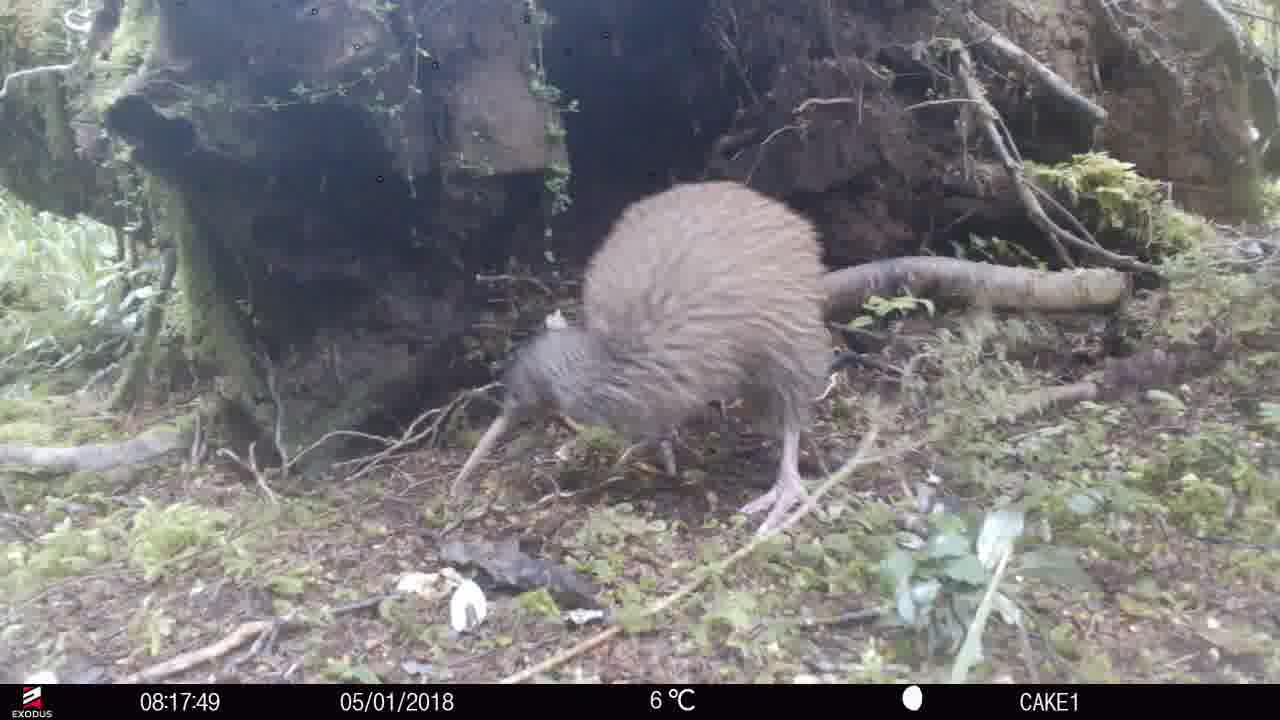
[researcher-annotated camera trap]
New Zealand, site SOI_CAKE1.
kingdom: Animalia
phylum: Chordata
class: Aves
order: Apterygiformes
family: Apterygidae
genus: Apteryx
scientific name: Apteryx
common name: kiwi